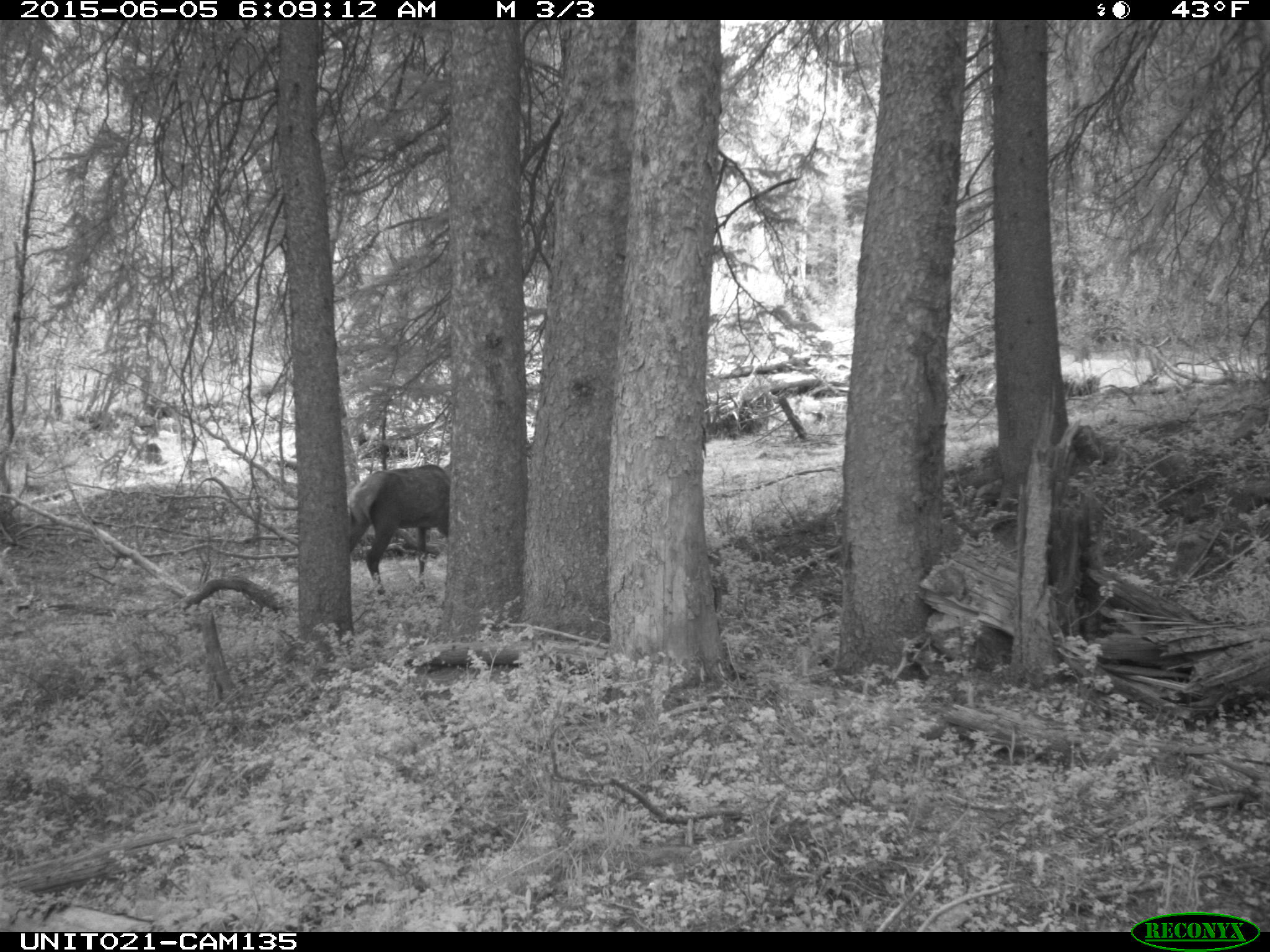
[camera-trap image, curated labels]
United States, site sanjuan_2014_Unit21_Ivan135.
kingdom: Animalia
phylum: Chordata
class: Mammalia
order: Artiodactyla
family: Cervidae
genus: Cervus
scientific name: Cervus elaphus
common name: red deer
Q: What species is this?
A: Cervus elaphus (red deer).